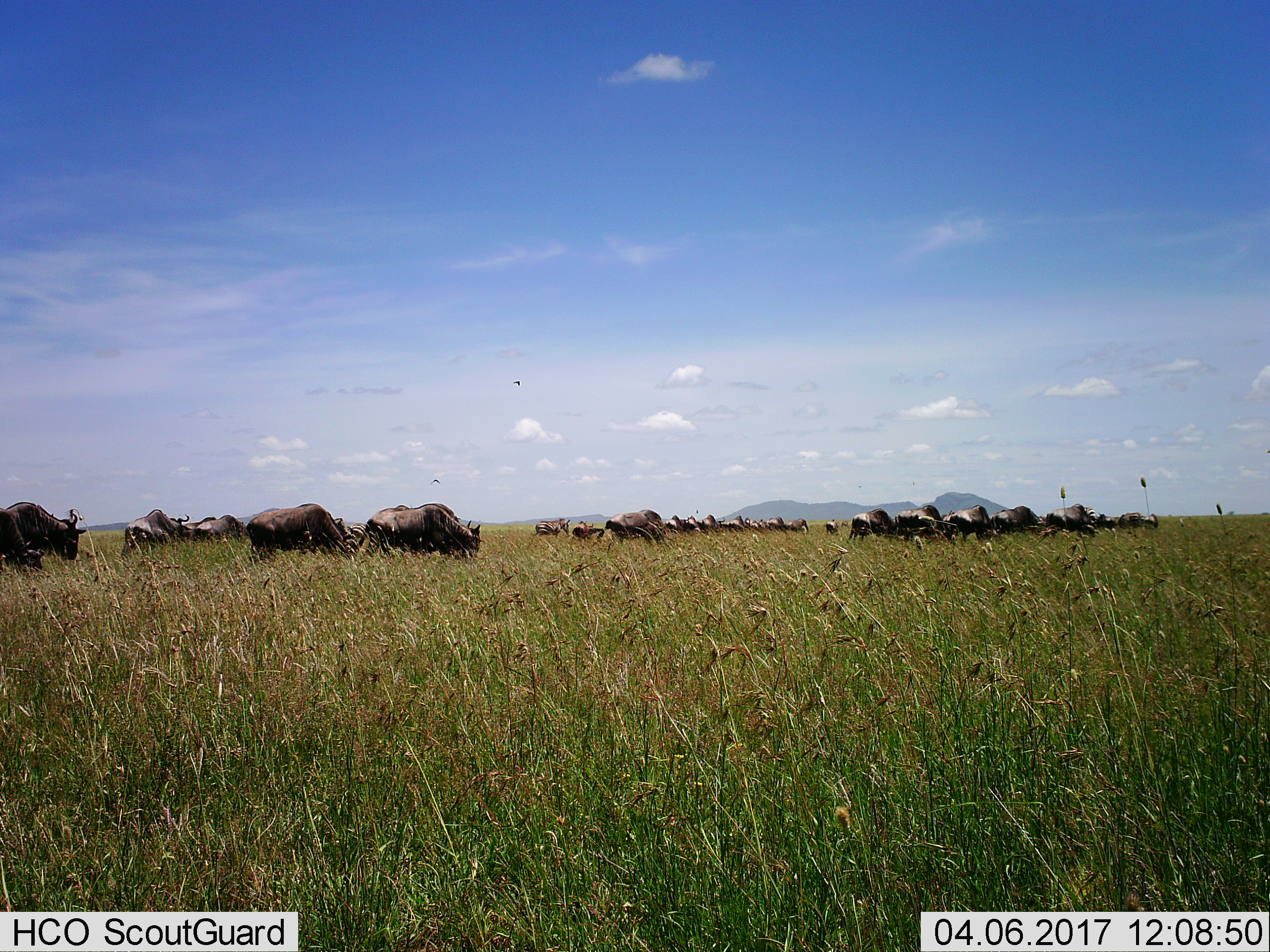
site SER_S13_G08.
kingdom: Animalia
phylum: Chordata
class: Mammalia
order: Artiodactyla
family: Bovidae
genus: Connochaetes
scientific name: Connochaetes taurinus taurinus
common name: blue wildebeest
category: wildebeestblue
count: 11-50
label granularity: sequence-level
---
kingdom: Animalia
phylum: Chordata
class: Mammalia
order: Perissodactyla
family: Equidae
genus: Equus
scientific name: Equus quagga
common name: plains zebra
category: zebraplains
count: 3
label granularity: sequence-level